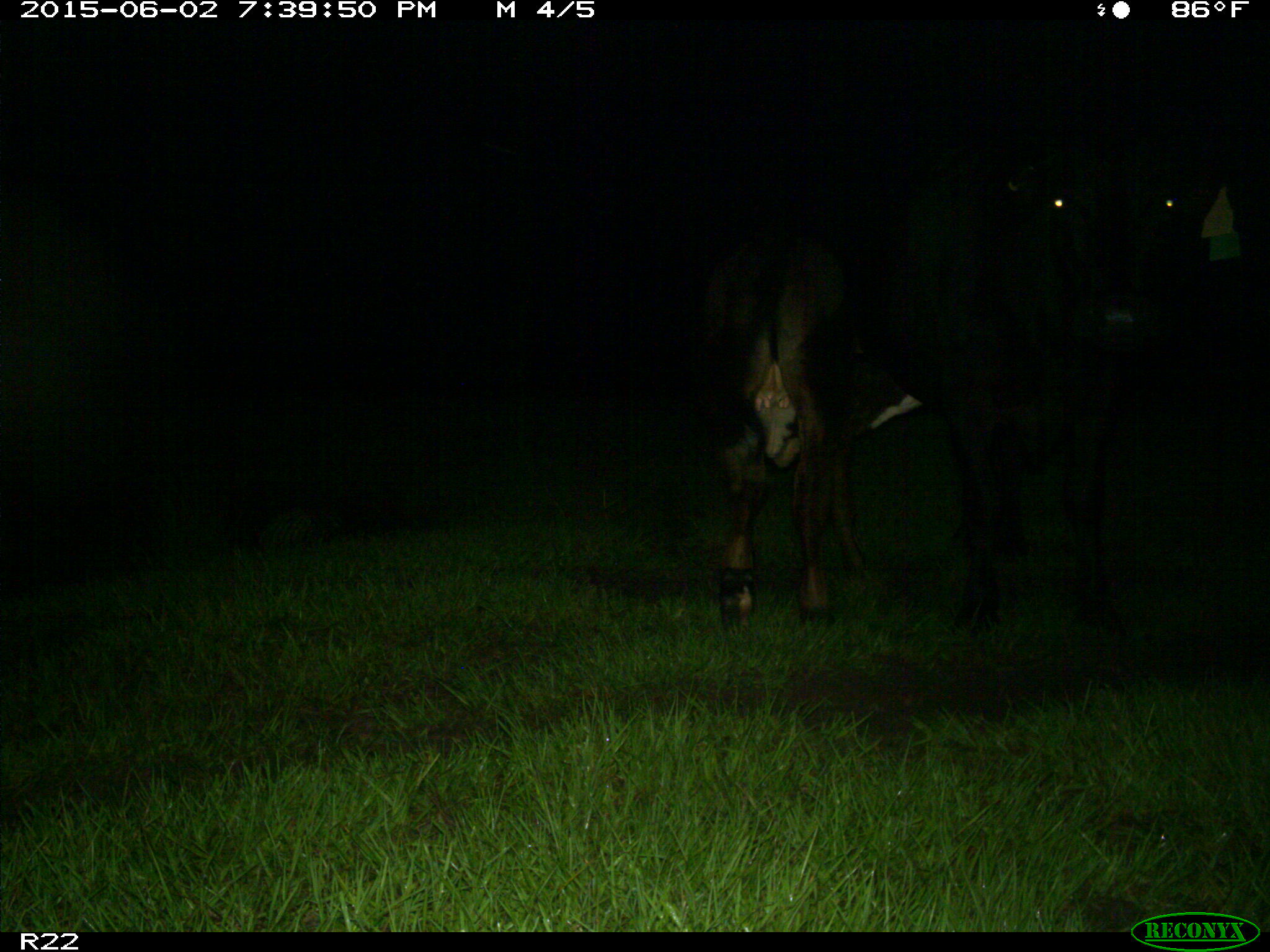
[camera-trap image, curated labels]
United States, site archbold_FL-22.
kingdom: Animalia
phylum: Chordata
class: Mammalia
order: Artiodactyla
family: Bovidae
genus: Bos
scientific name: Bos taurus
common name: domestic cow